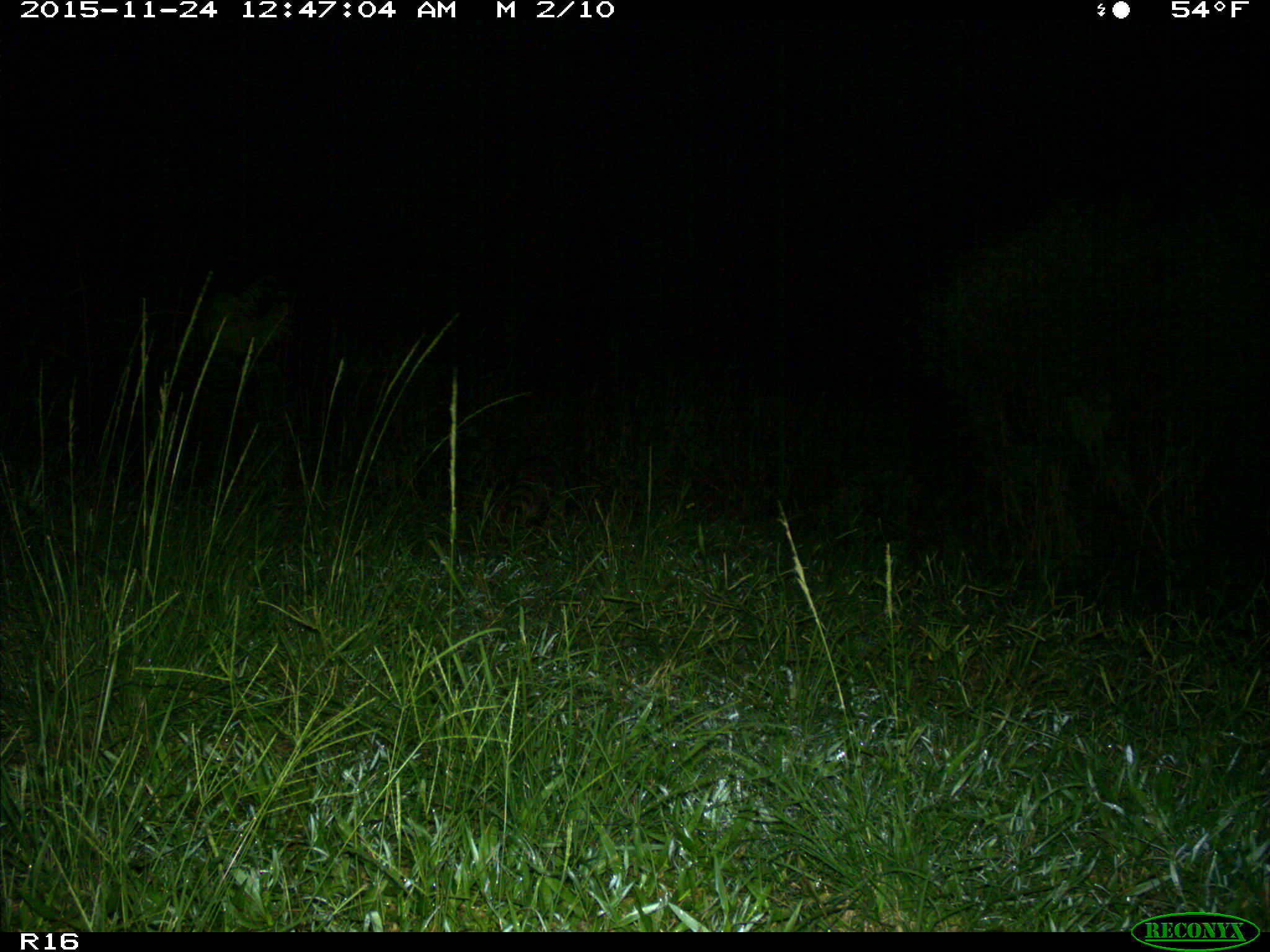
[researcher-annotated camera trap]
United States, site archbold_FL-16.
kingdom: Animalia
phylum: Chordata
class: Mammalia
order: Carnivora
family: Procyonidae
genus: Procyon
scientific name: Procyon lotor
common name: common raccoon